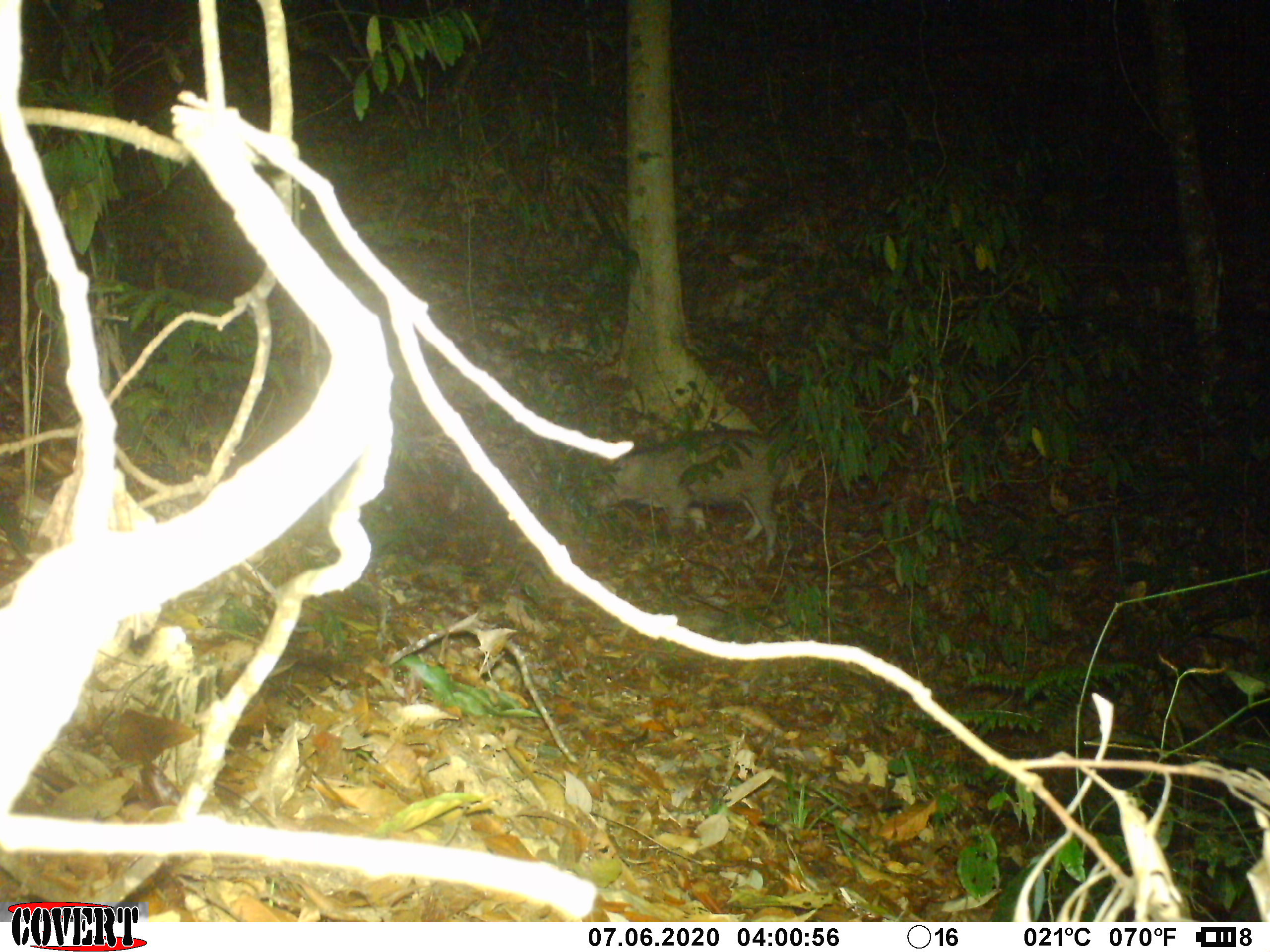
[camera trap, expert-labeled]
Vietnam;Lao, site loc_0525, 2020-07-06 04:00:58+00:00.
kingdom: Animalia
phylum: Chordata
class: Mammalia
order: Primates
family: Cercopithecidae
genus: Macaca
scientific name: Macaca nemestrina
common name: pig-tailed macaque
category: pig tailed macaque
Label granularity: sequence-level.